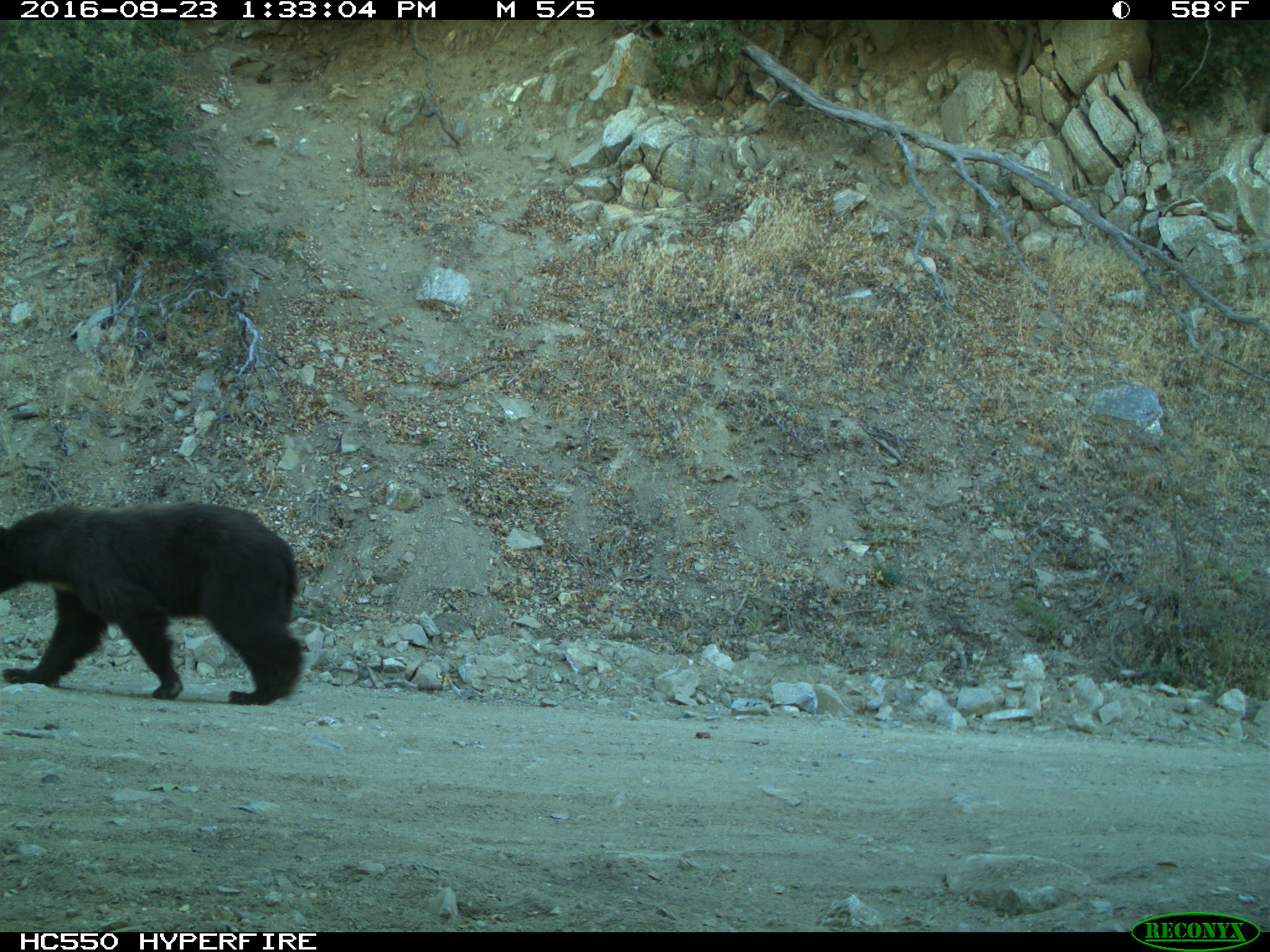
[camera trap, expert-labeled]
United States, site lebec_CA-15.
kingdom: Animalia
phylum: Chordata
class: Mammalia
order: Carnivora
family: Ursidae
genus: Ursus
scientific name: Ursus americanus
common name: american black bear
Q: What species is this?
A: Ursus americanus (american black bear).